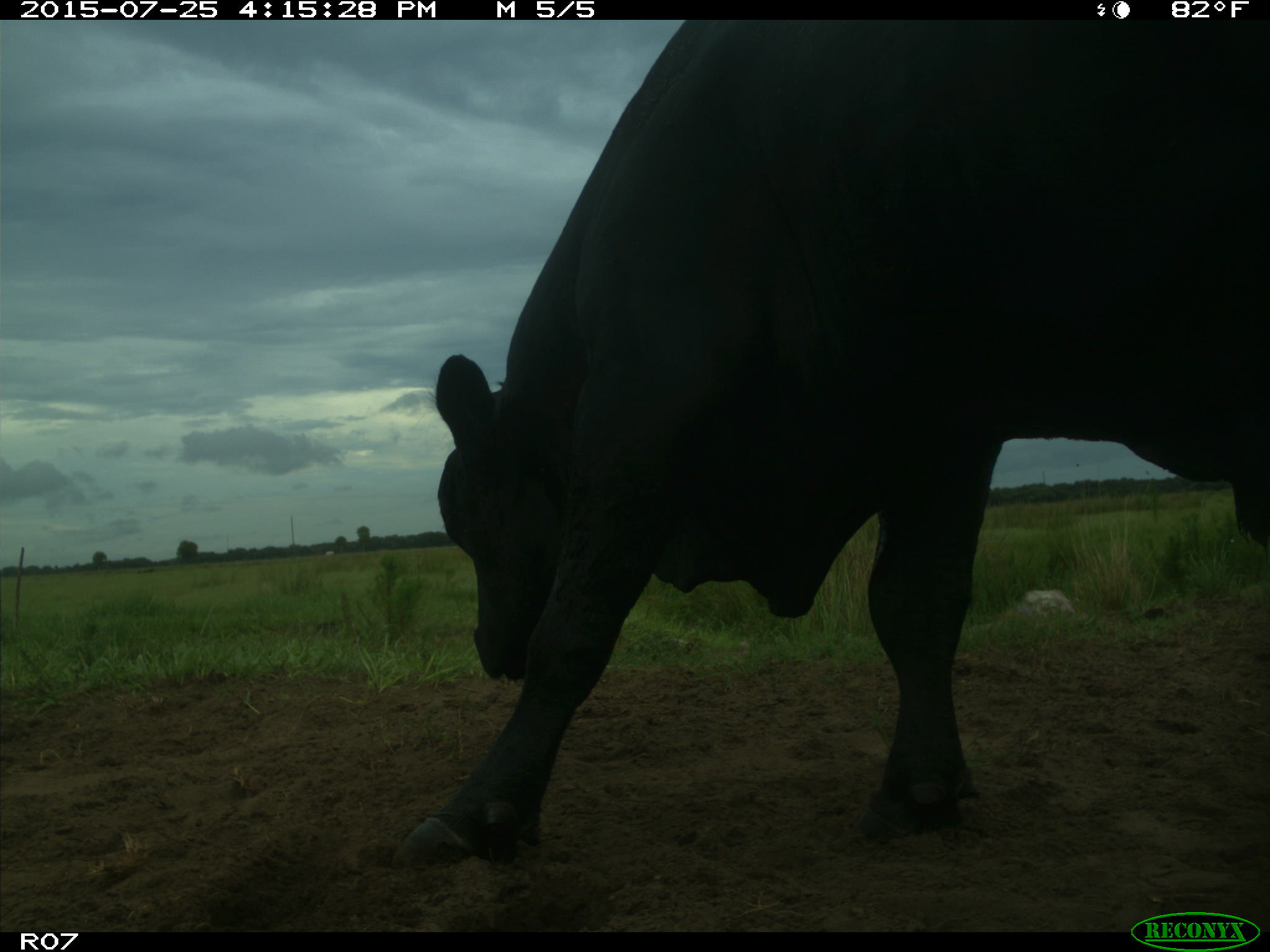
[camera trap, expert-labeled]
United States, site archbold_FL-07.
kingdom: Animalia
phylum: Chordata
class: Mammalia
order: Artiodactyla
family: Bovidae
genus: Bos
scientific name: Bos taurus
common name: domestic cow